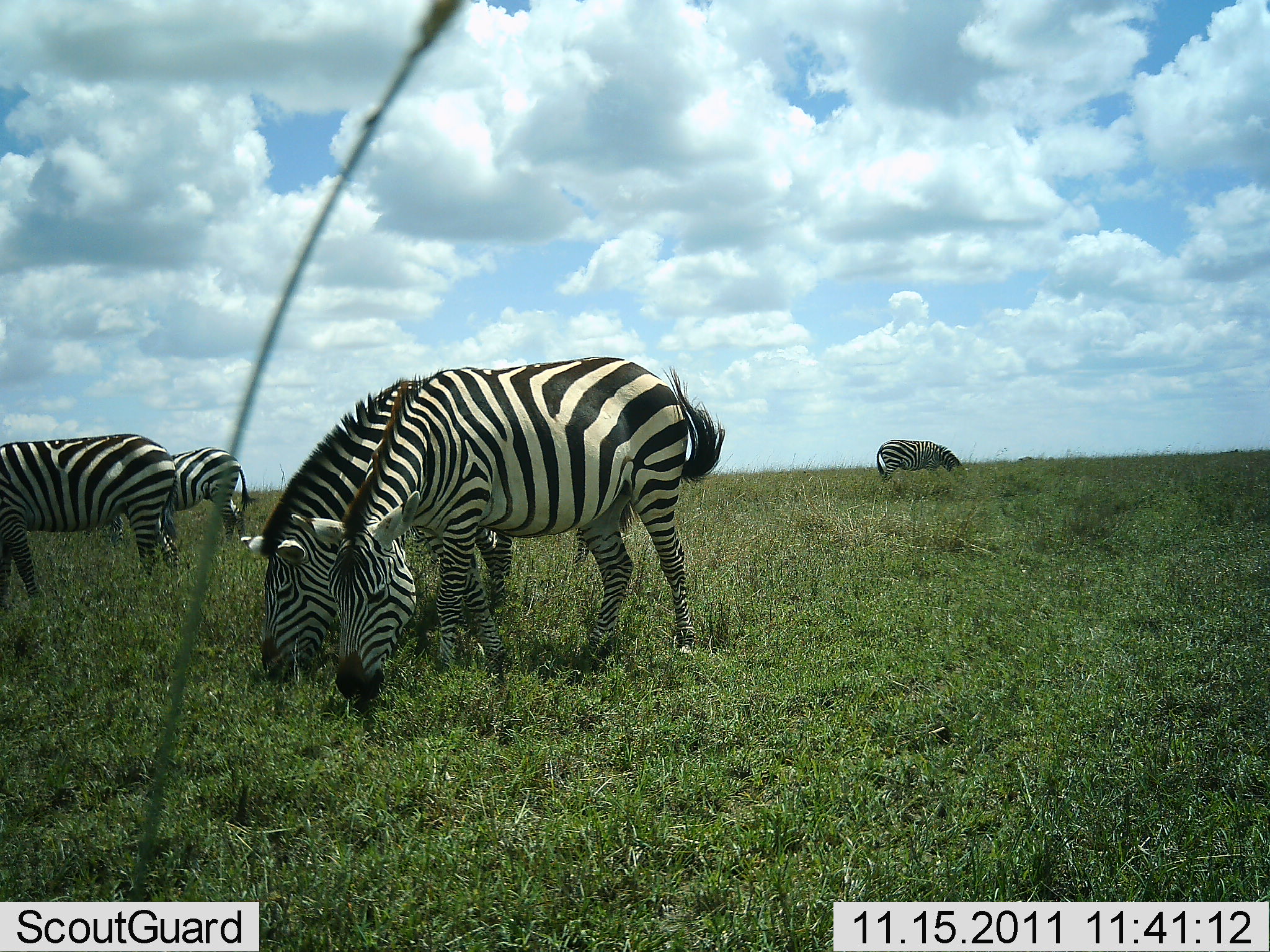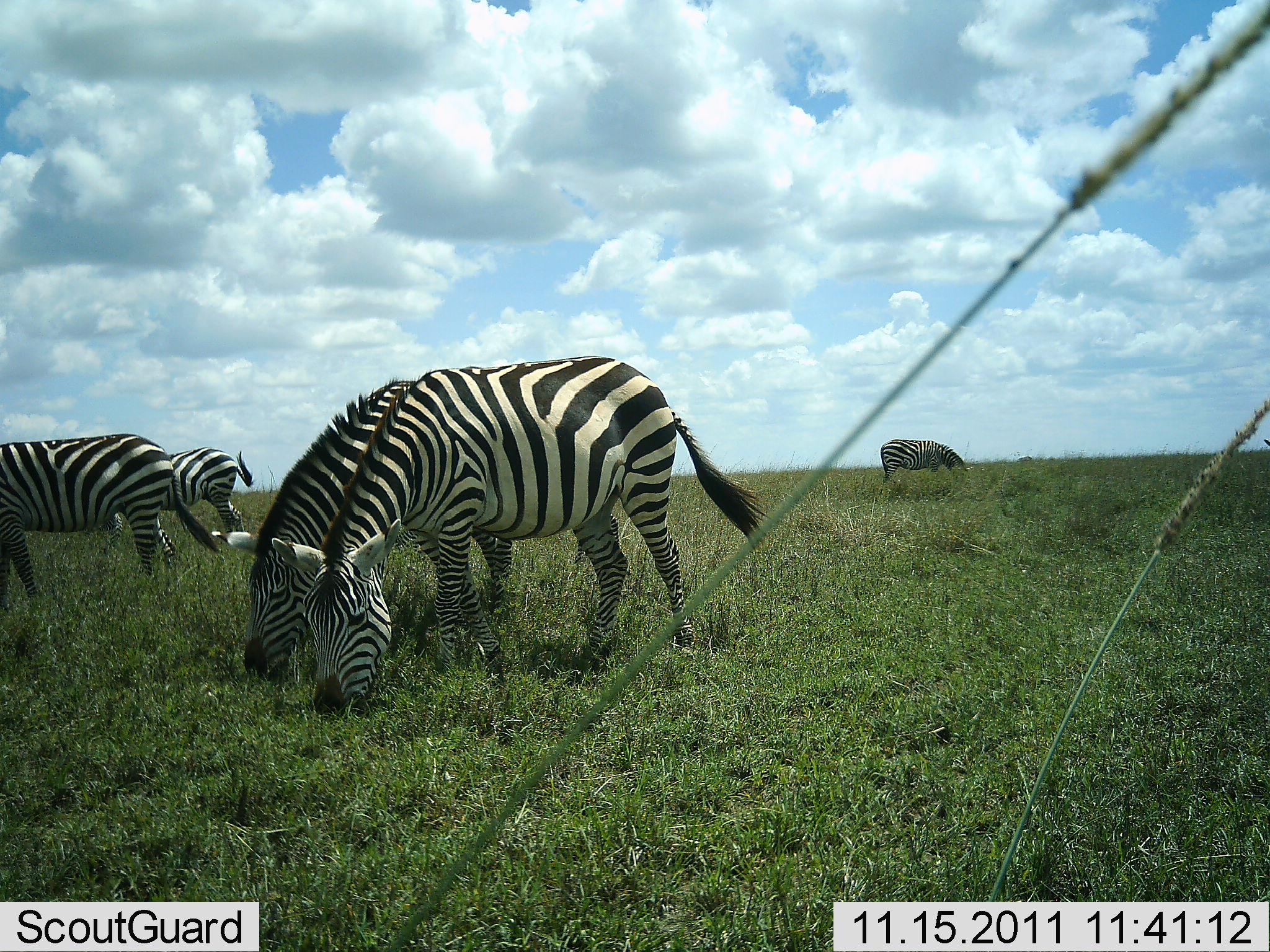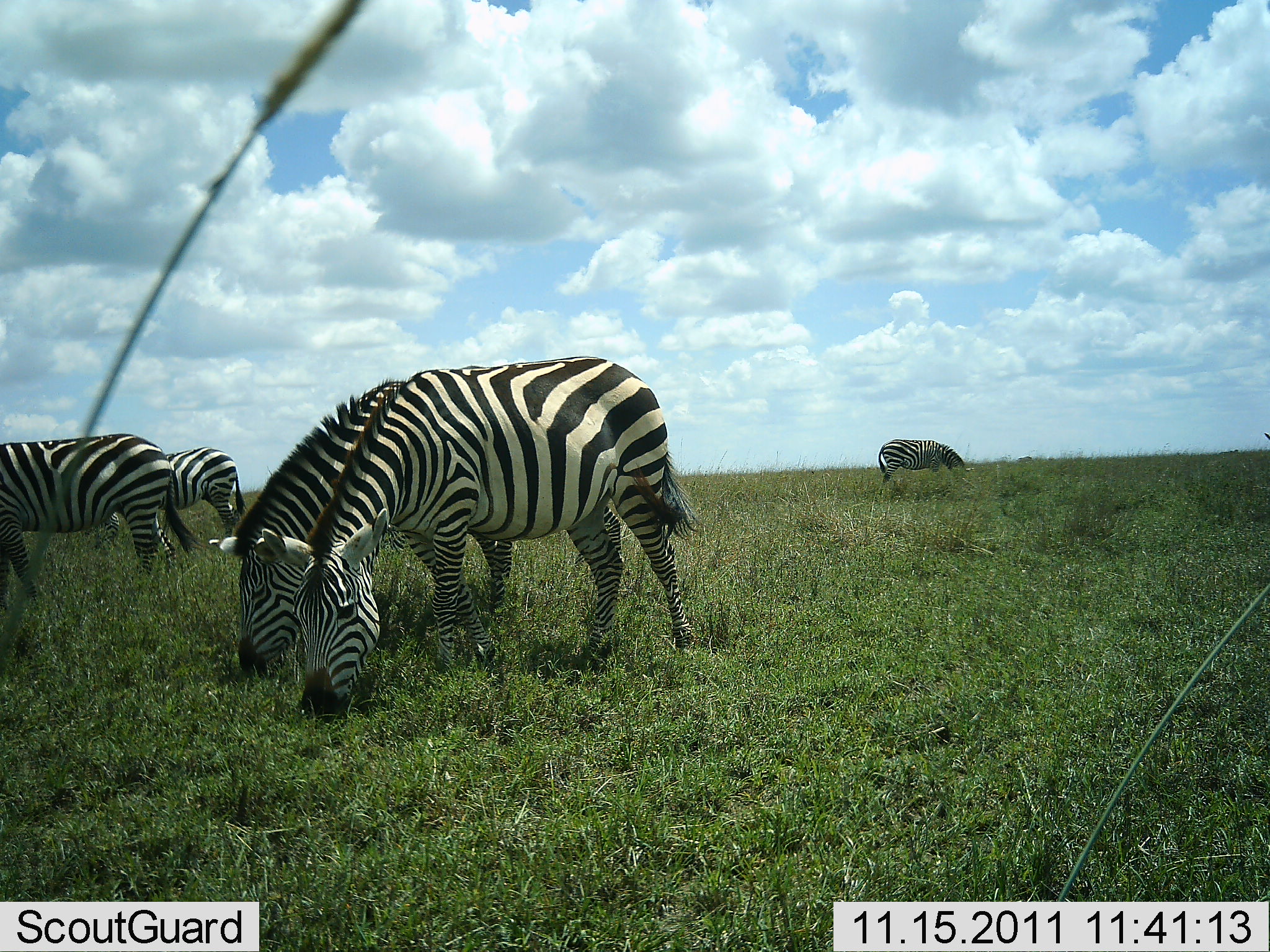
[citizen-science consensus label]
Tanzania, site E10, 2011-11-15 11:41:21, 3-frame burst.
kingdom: Animalia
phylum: Chordata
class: Mammalia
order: Perissodactyla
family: Equidae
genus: Equus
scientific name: Equus quagga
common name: plains zebra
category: zebra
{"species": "zebra (plains zebra) (Equus quagga)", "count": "5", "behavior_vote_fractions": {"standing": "45%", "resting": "9%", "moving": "0%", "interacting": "0%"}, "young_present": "0%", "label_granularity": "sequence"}